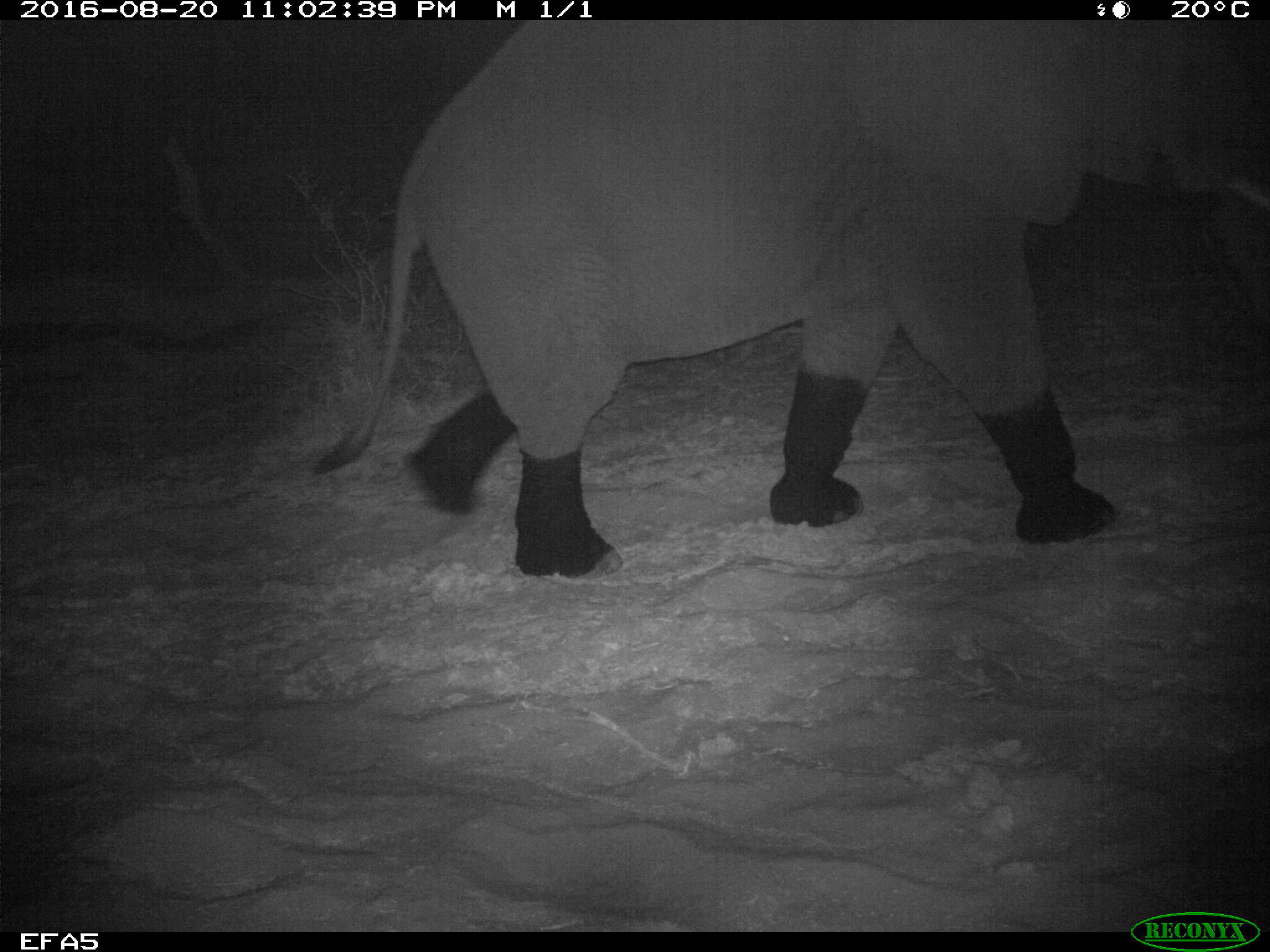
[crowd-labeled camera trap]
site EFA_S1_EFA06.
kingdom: Animalia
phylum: Chordata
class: Mammalia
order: Proboscidea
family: Elephantidae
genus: Loxodonta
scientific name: Loxodonta africana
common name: african bush elephant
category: elephant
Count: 1.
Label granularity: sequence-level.